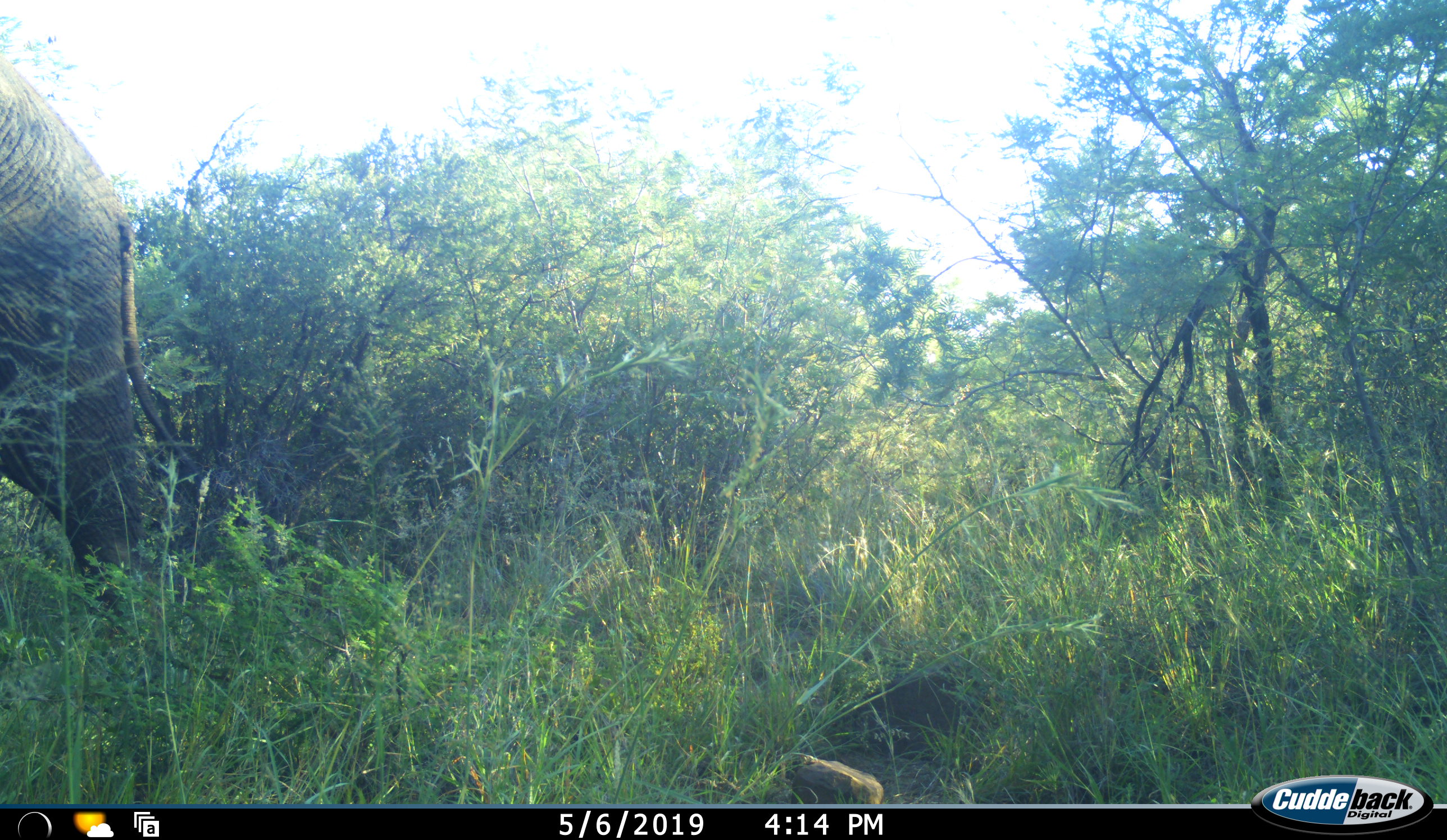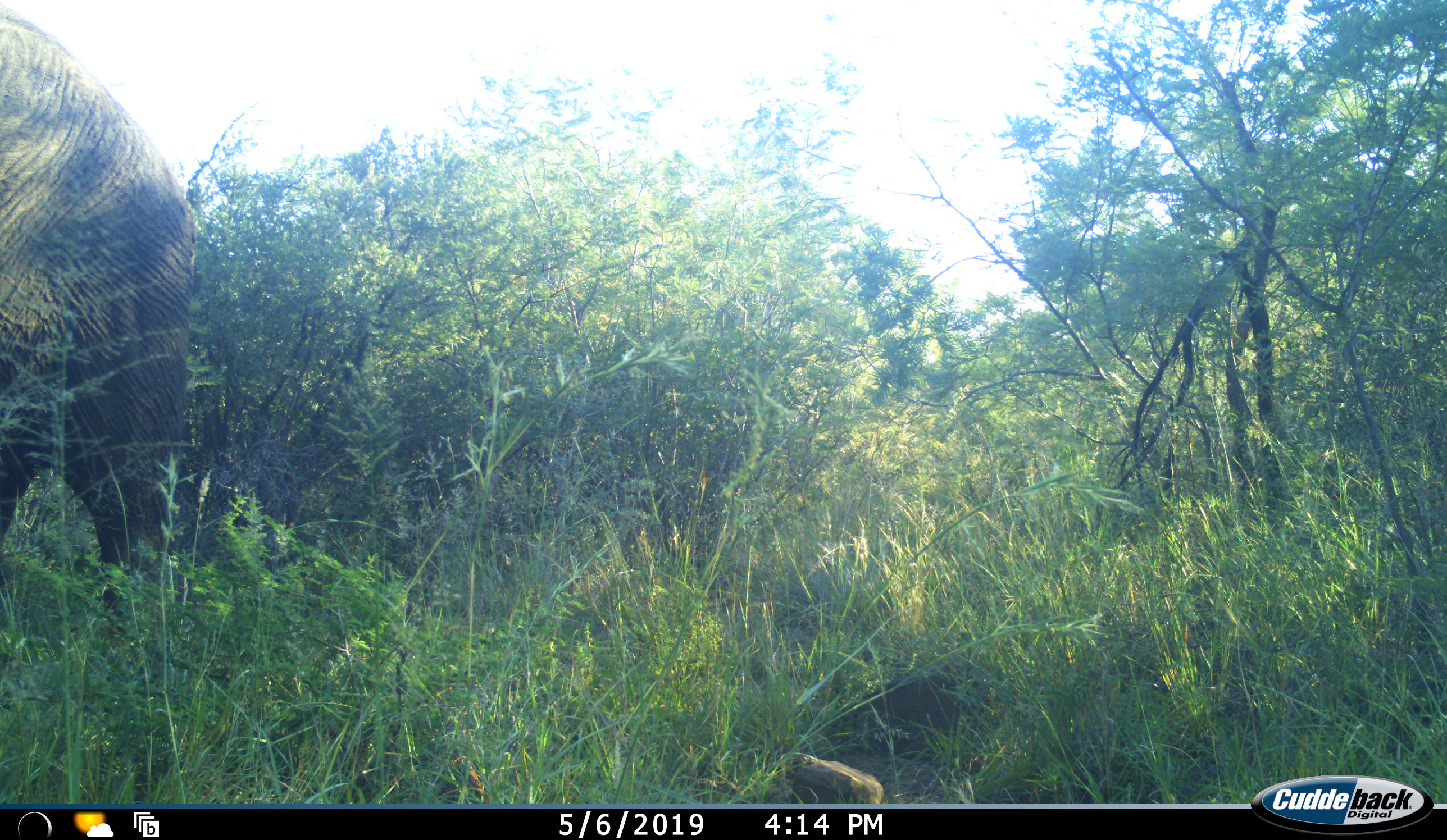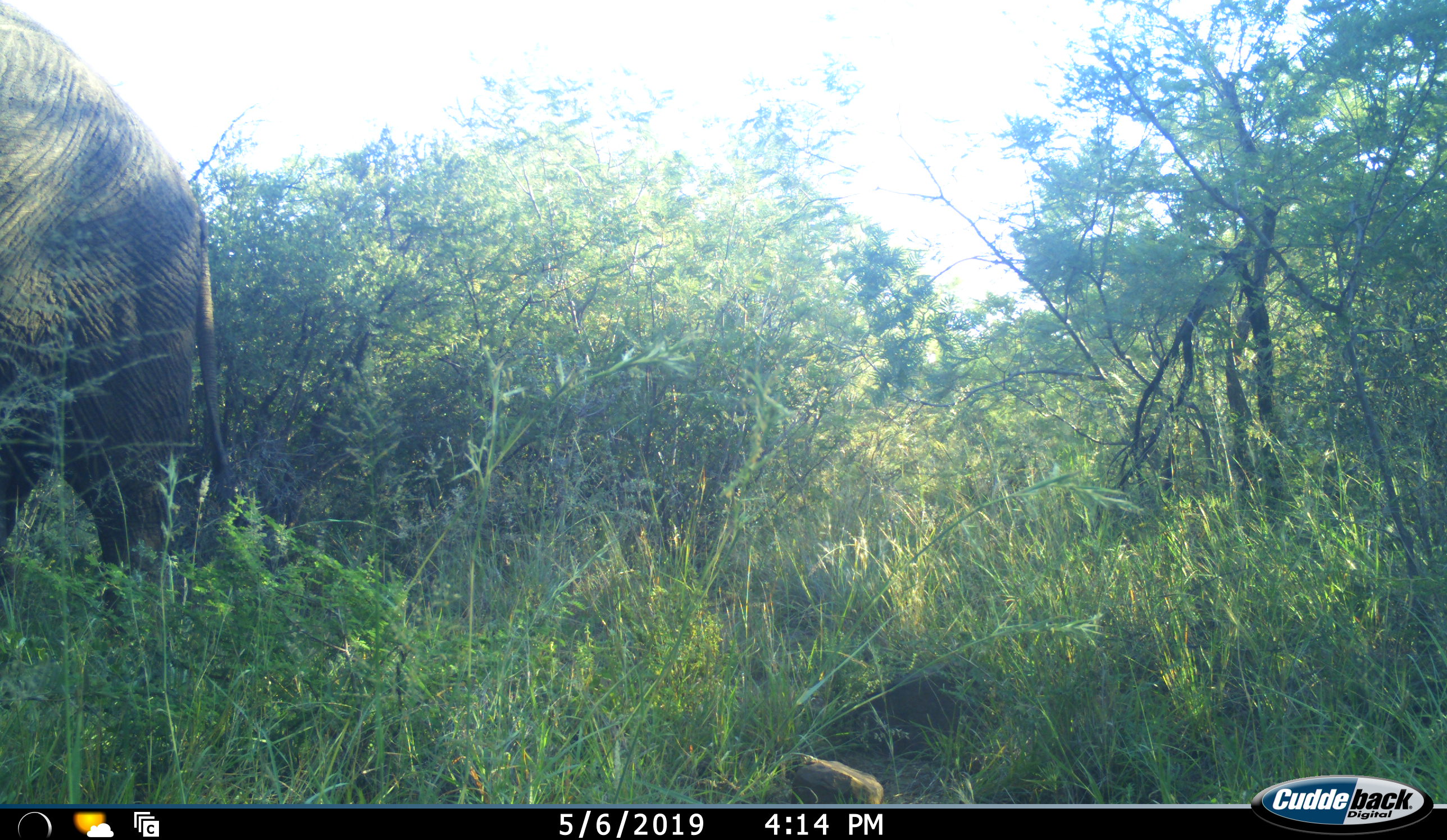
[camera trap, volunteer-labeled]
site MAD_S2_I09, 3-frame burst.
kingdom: Animalia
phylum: Chordata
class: Mammalia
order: Proboscidea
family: Elephantidae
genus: Loxodonta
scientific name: Loxodonta africana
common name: african bush elephant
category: elephant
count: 1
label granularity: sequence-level